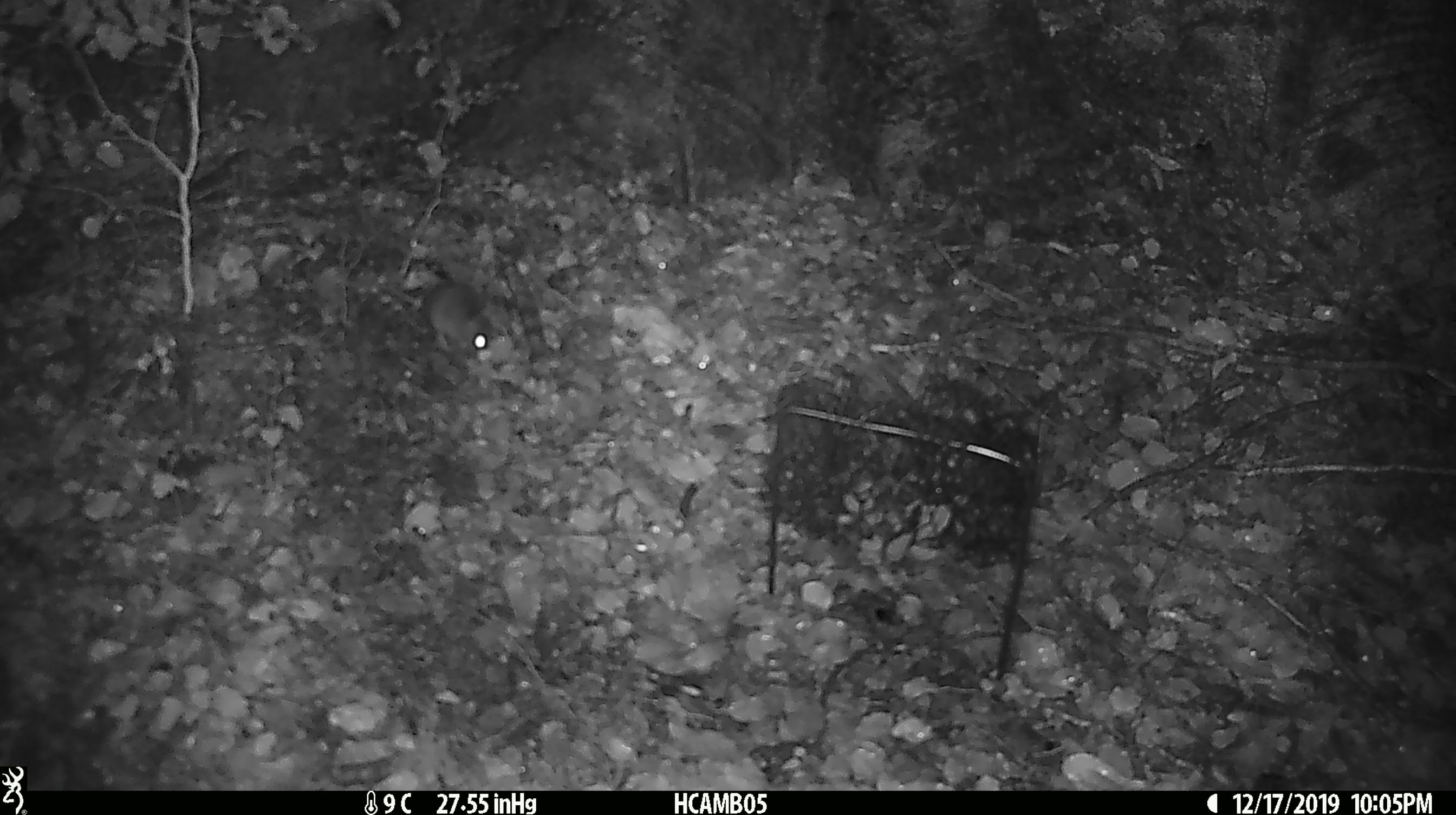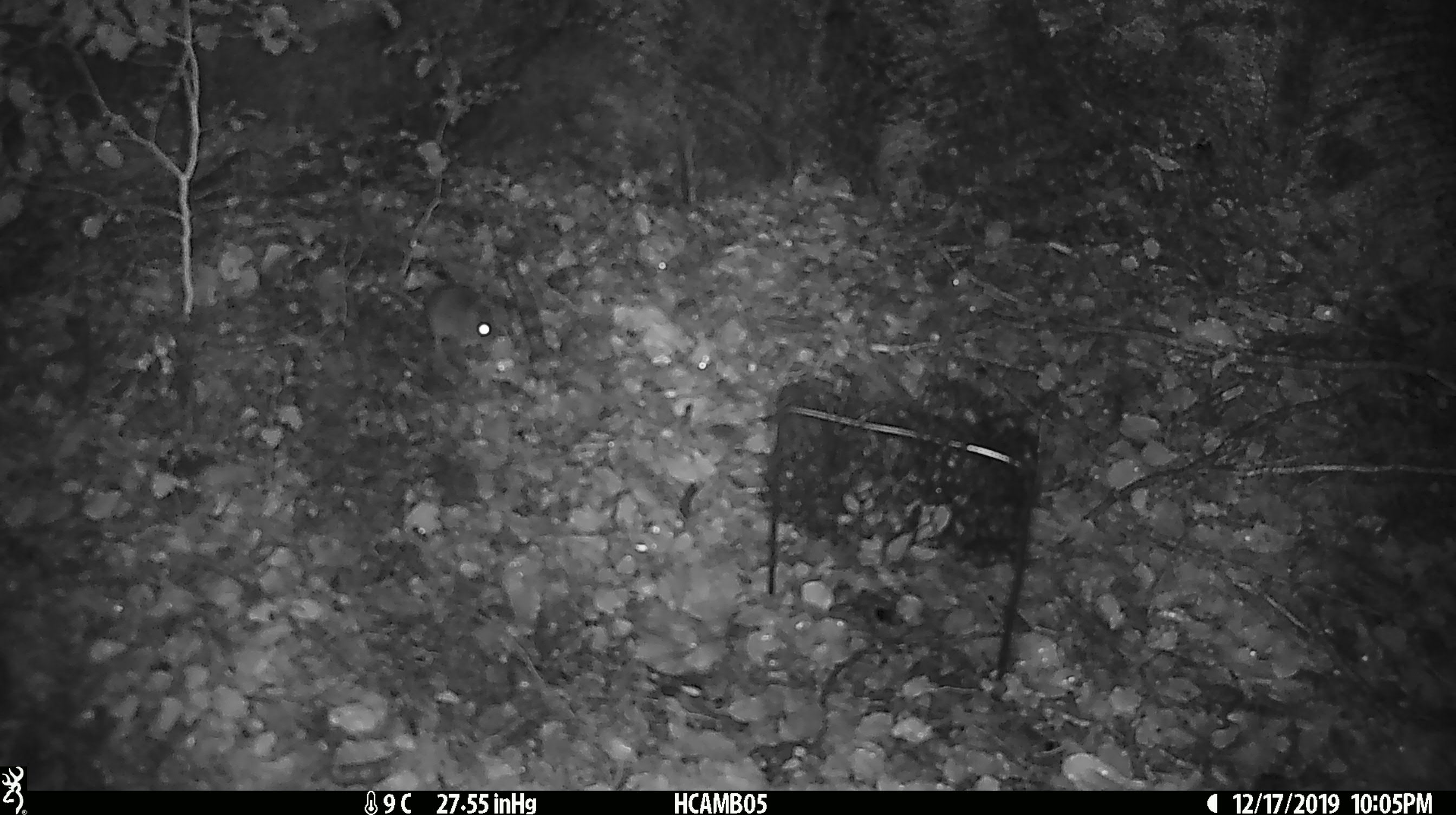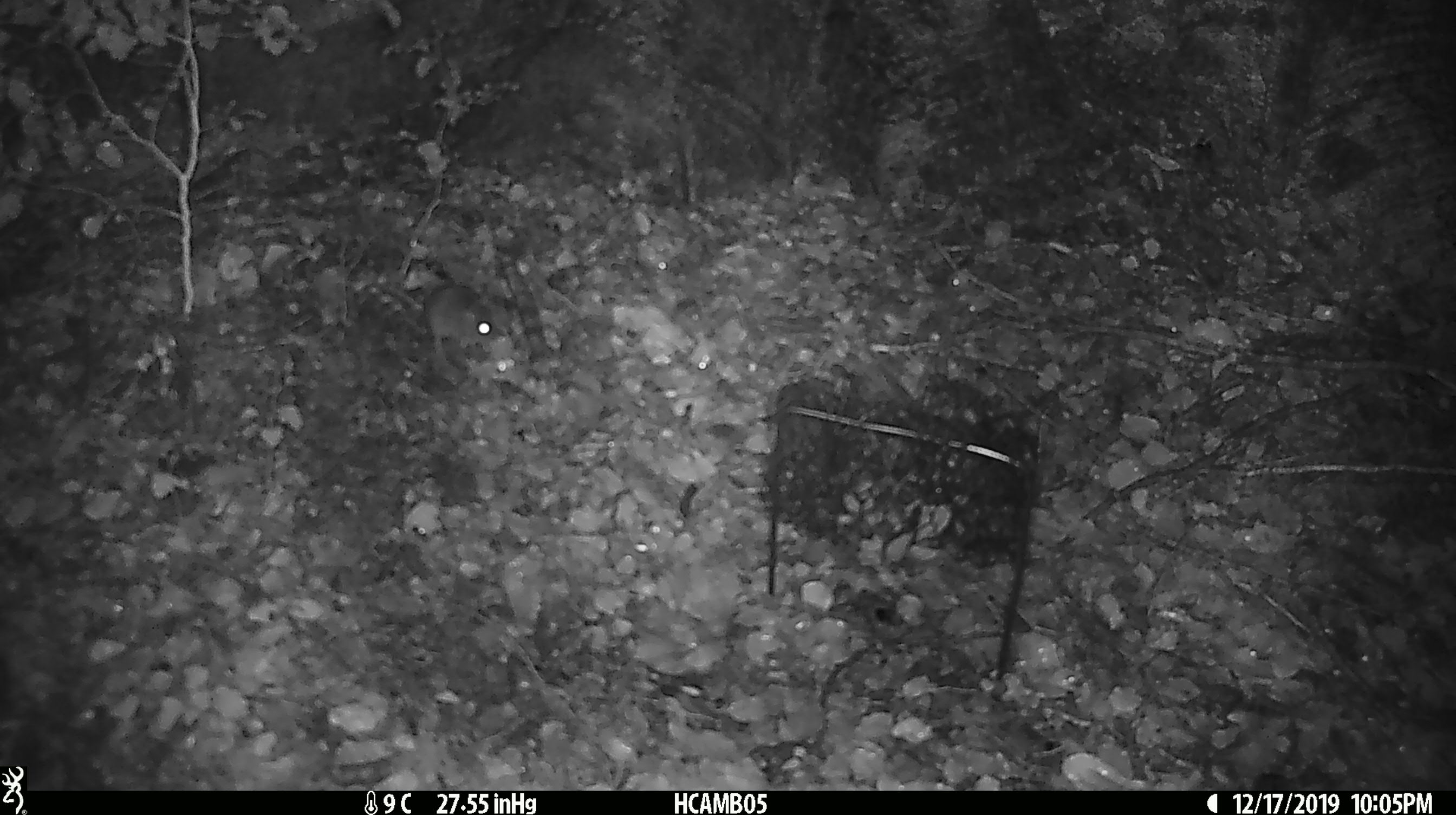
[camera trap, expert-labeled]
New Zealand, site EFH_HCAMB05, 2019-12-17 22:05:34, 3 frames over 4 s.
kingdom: Animalia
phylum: Chordata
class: Mammalia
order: Rodentia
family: Muridae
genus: Mus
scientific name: Mus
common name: mouse